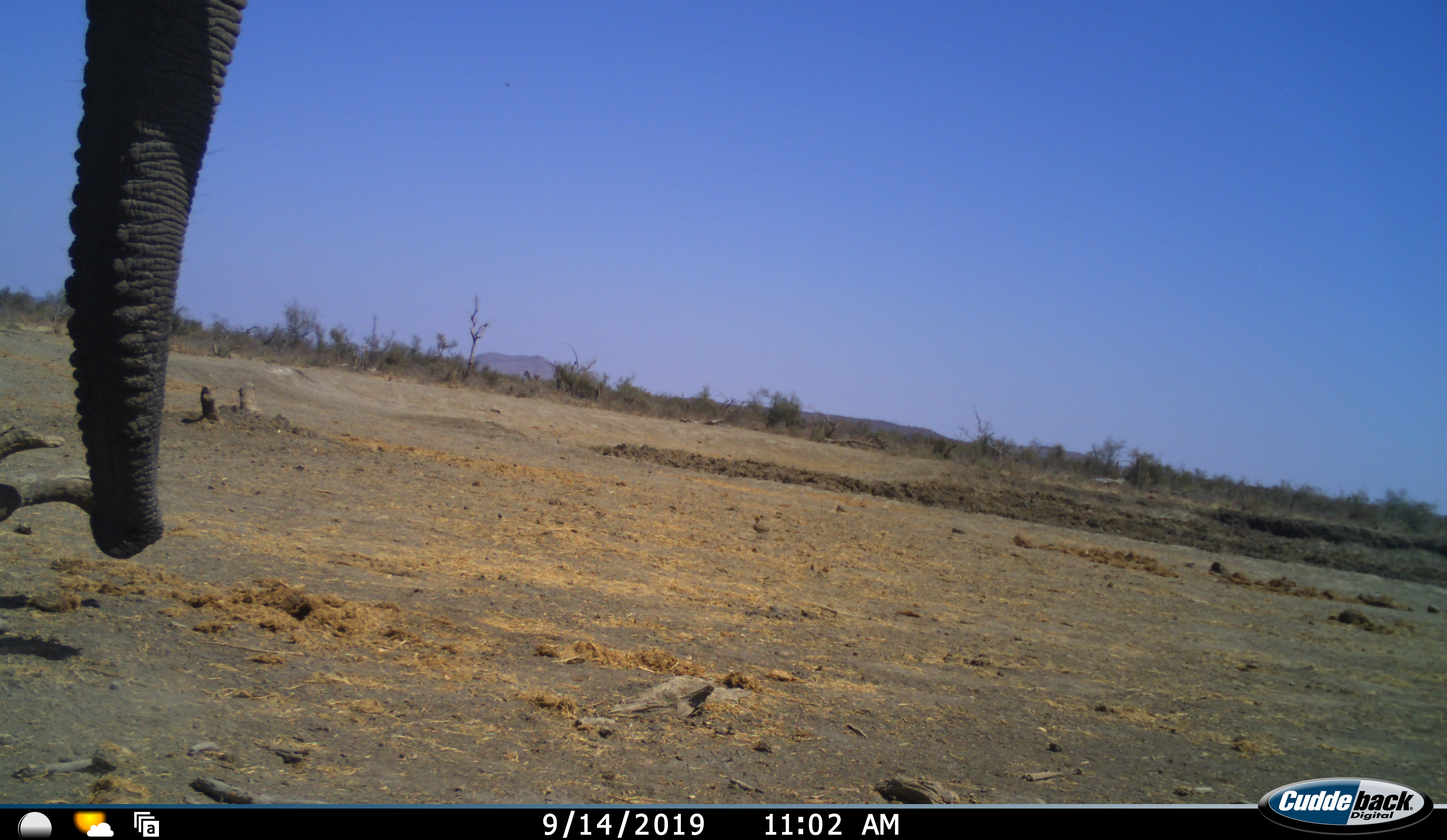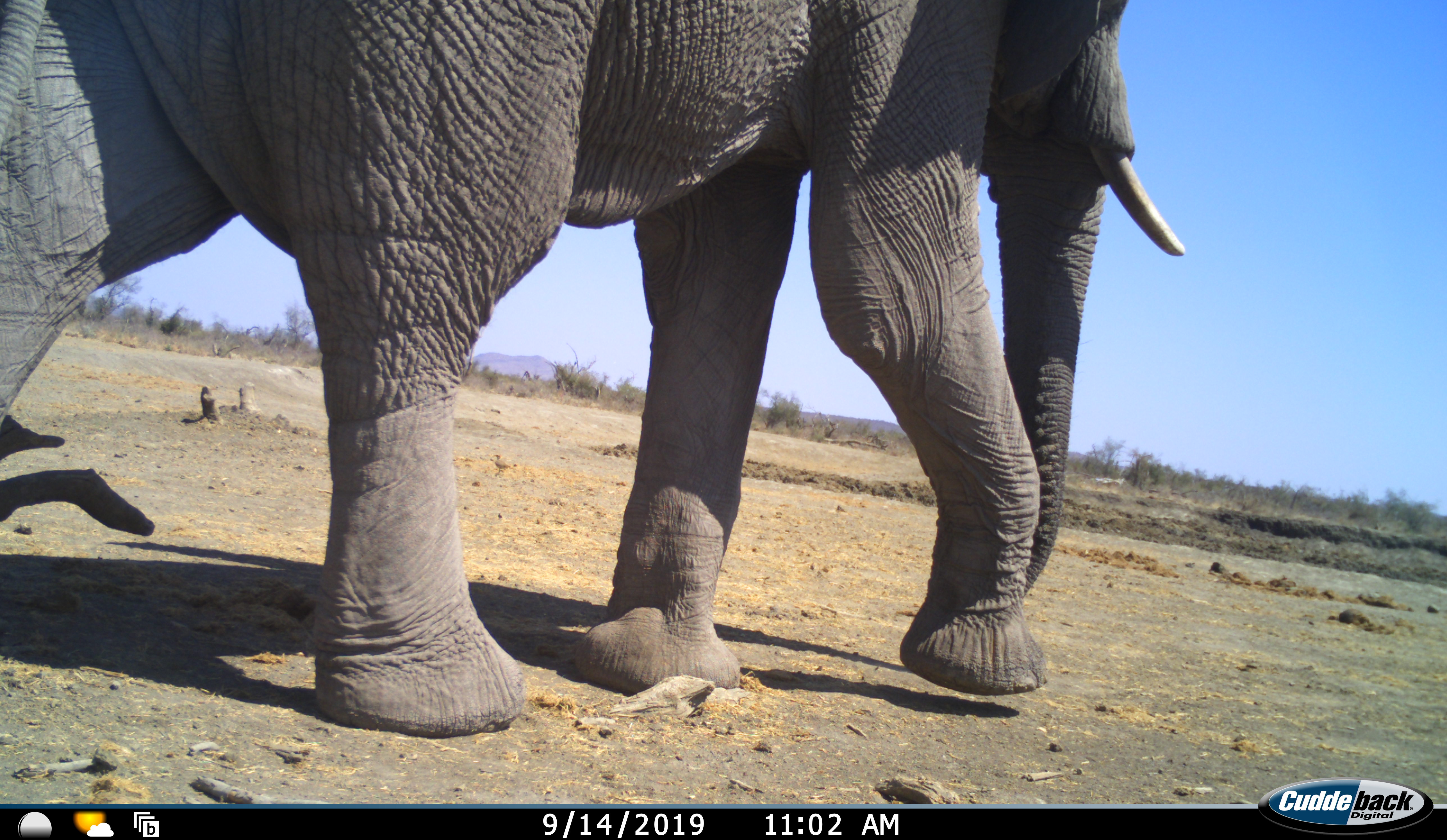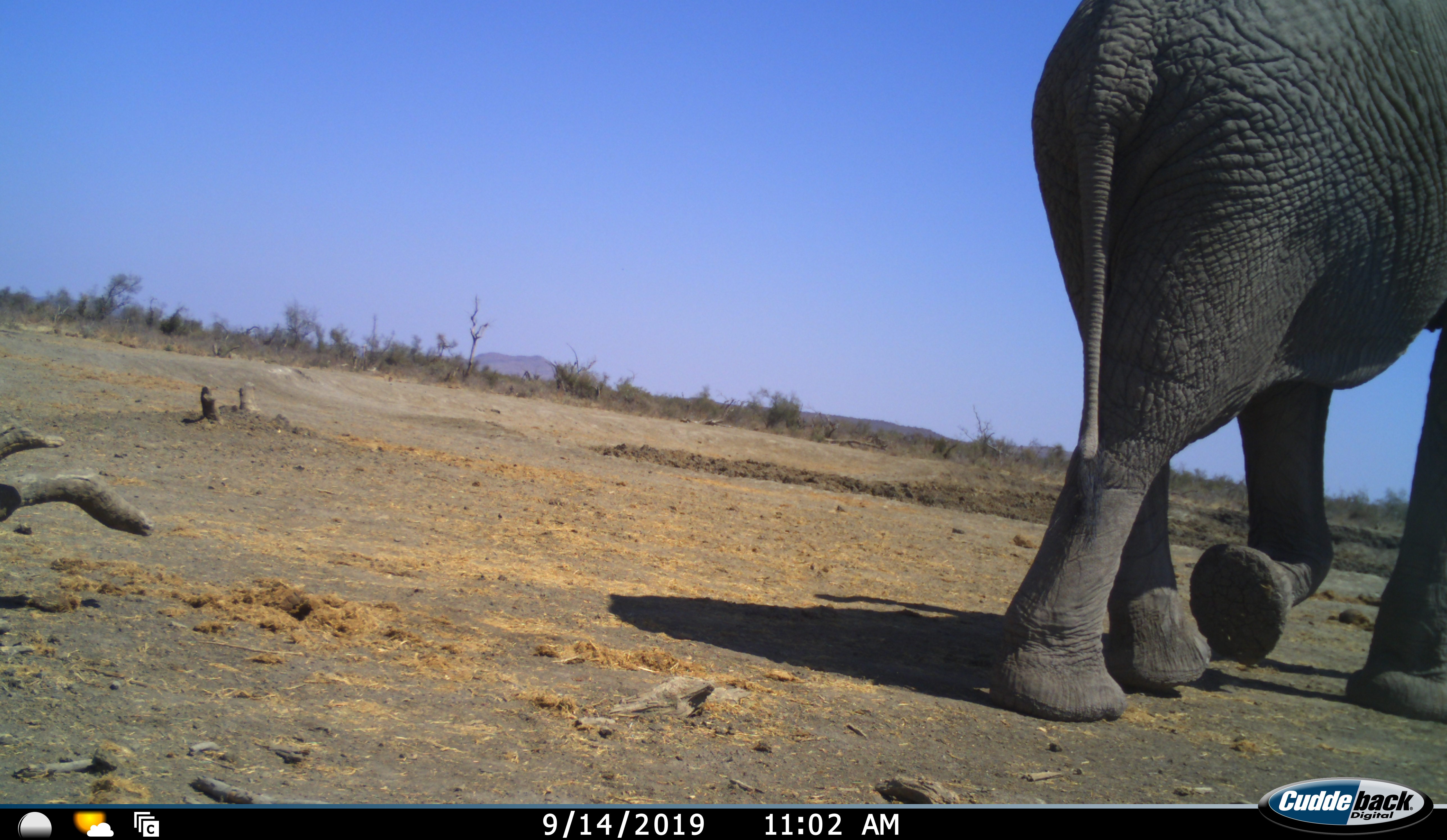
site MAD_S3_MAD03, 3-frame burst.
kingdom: Animalia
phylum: Chordata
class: Mammalia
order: Proboscidea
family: Elephantidae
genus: Loxodonta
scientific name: Loxodonta africana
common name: african bush elephant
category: elephant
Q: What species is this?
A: Elephant (african bush elephant) (Loxodonta africana).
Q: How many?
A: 1.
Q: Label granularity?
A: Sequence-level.